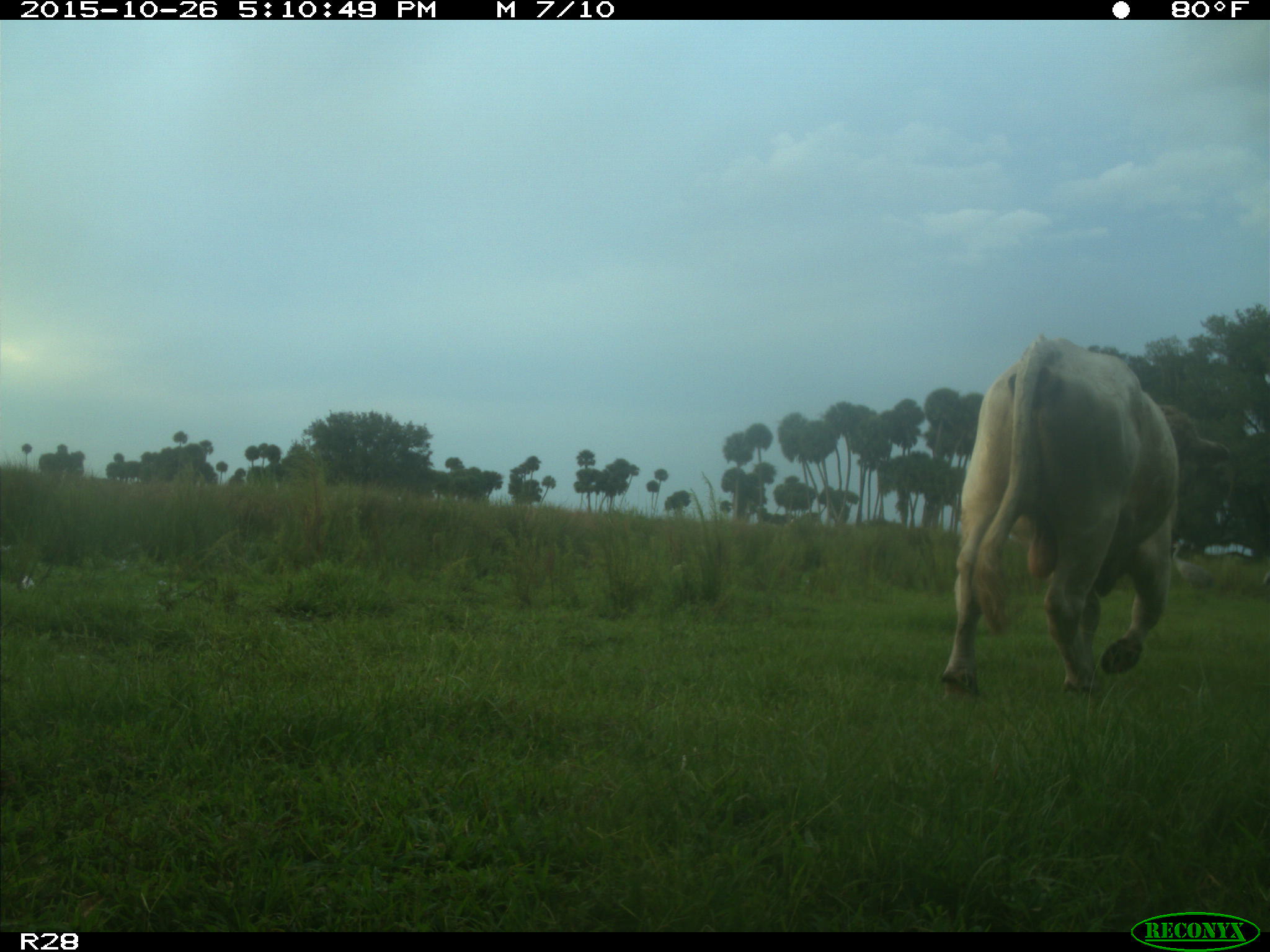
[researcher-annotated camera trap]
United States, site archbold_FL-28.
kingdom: Animalia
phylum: Chordata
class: Mammalia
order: Artiodactyla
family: Bovidae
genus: Bos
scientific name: Bos taurus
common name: domestic cow